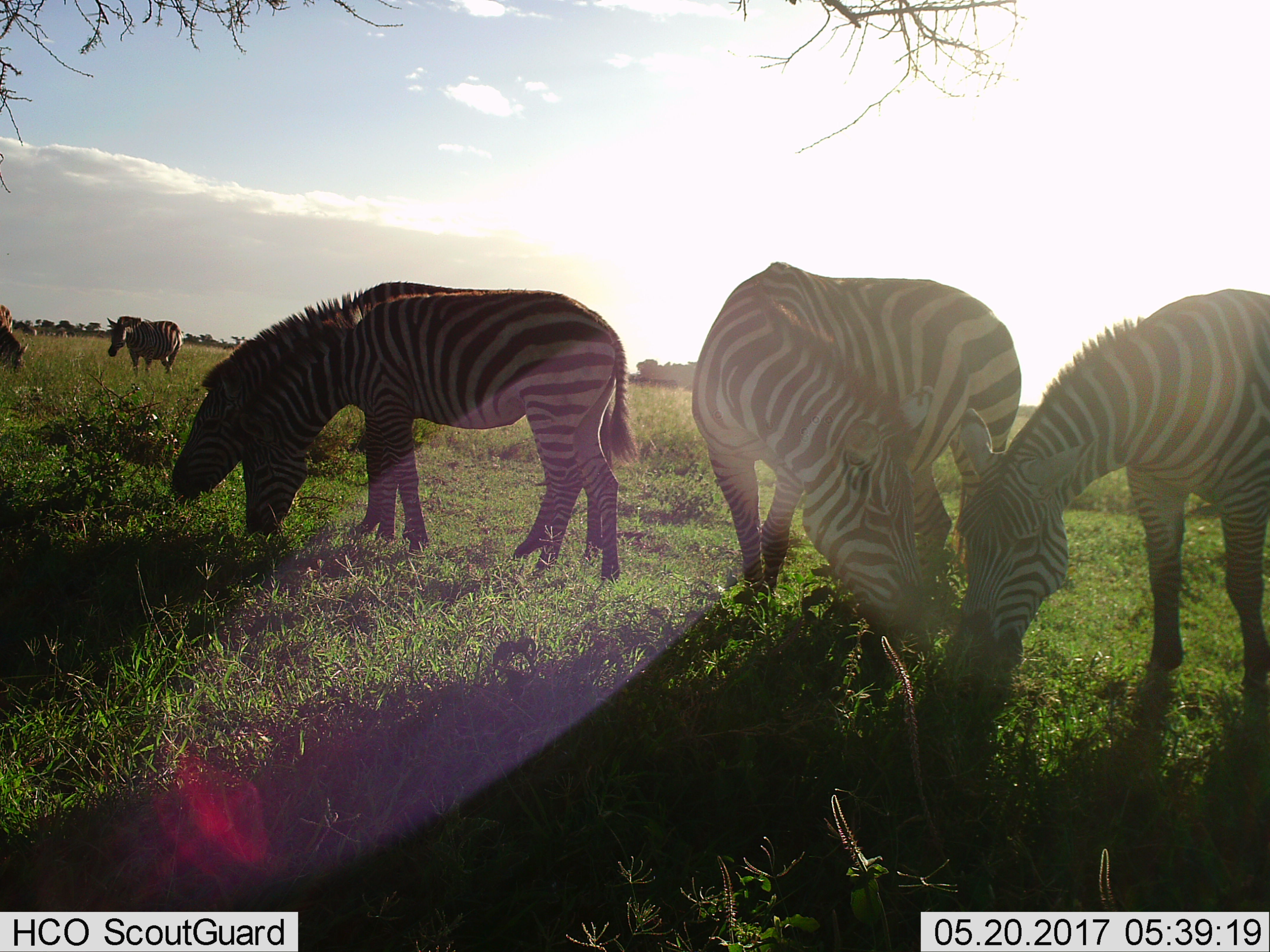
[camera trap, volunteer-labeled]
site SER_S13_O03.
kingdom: Animalia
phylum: Chordata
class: Mammalia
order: Perissodactyla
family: Equidae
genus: Equus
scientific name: Equus quagga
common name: plains zebra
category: zebraplains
Zebraplains (plains zebra) (Equus quagga), count 8. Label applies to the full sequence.